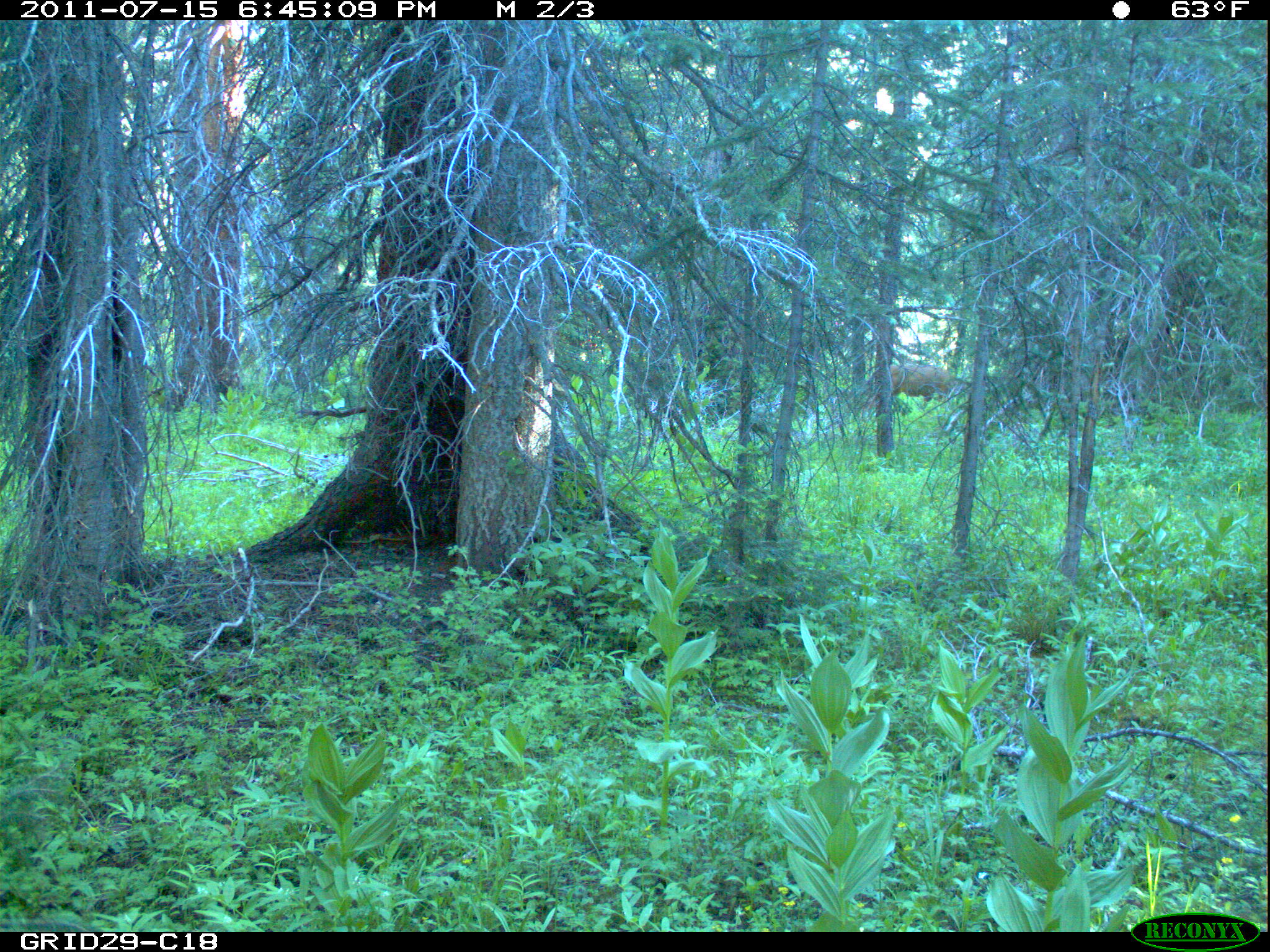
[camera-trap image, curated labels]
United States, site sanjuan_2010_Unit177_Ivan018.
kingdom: Animalia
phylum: Chordata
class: Mammalia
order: Artiodactyla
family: Cervidae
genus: Odocoileus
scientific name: Odocoileus hemionus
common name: mule deer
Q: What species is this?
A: Odocoileus hemionus (mule deer).